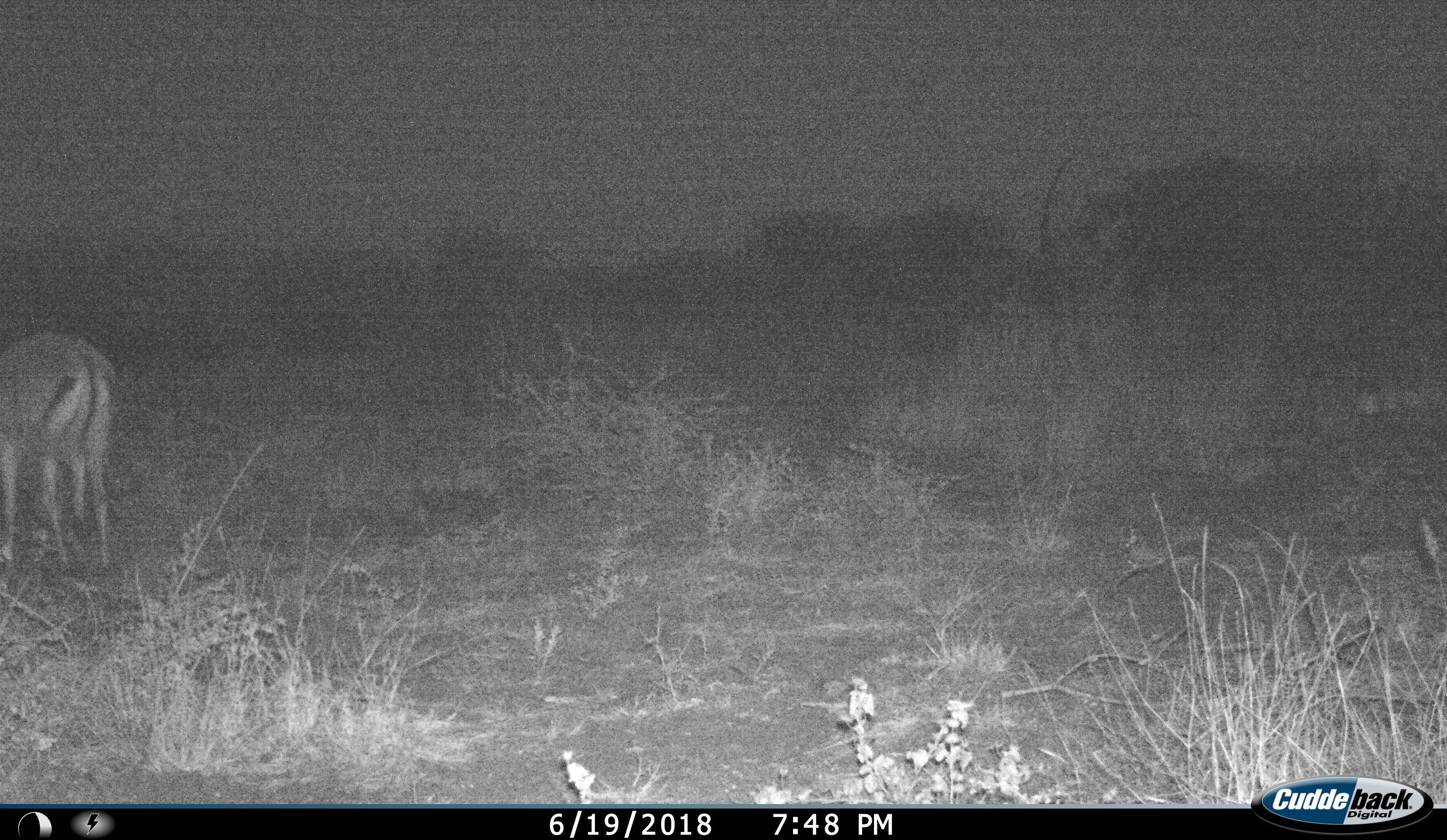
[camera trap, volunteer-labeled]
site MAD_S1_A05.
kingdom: Animalia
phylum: Chordata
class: Mammalia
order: Artiodactyla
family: Bovidae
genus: Aepyceros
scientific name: Aepyceros melampus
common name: impala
Impala (Aepyceros melampus), count 1. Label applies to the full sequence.